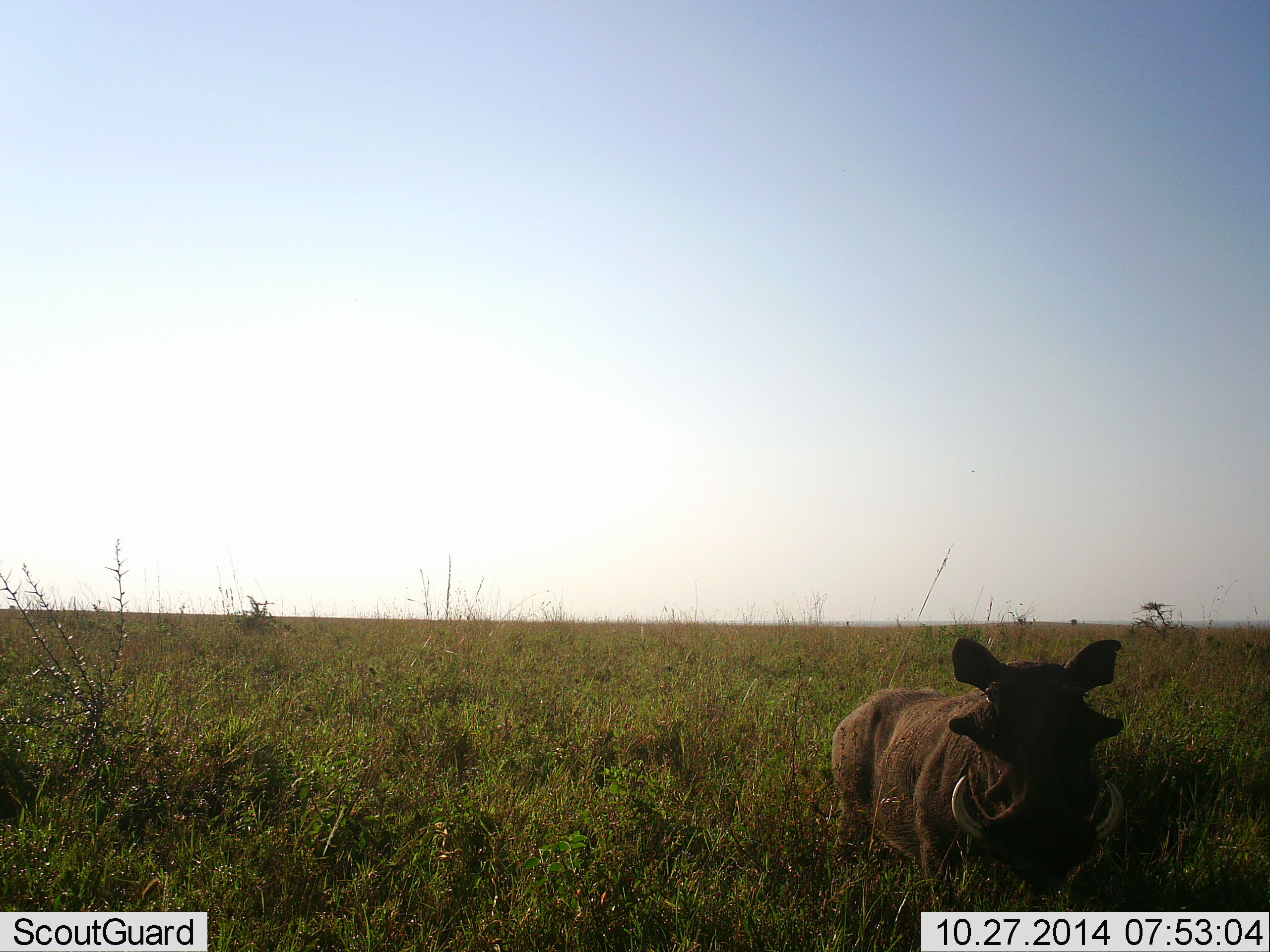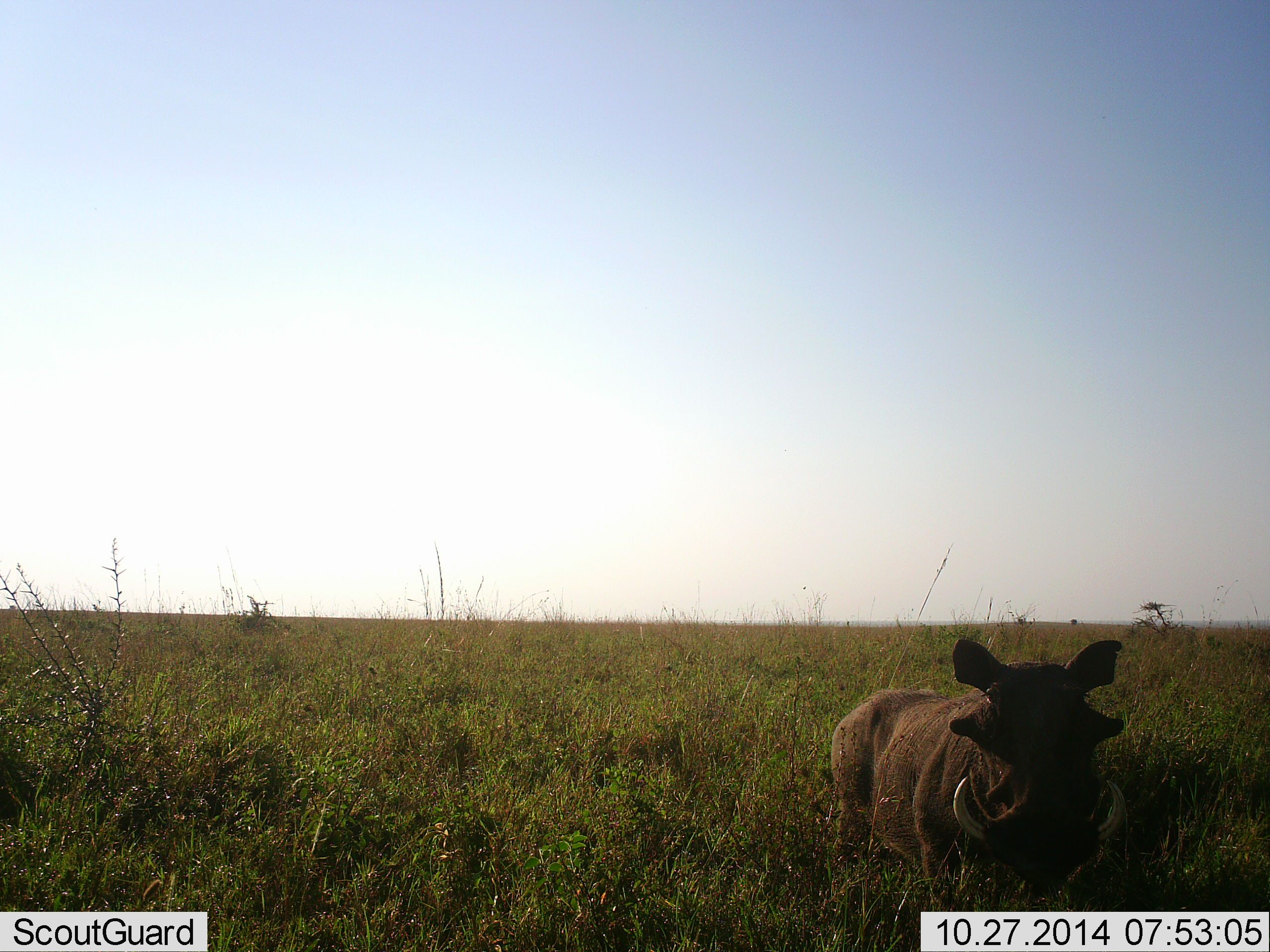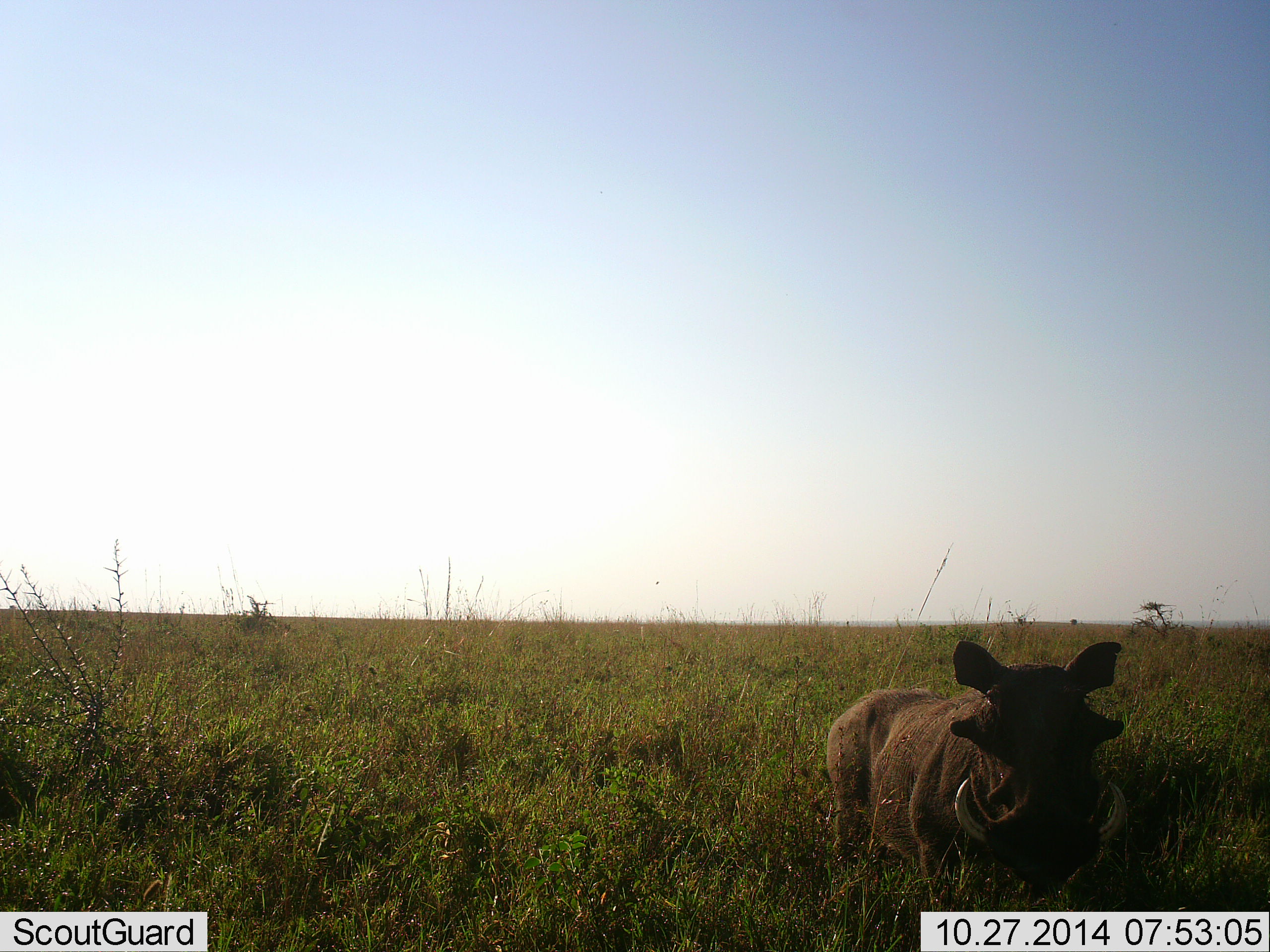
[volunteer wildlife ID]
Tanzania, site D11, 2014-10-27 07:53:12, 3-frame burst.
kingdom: Animalia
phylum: Chordata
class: Mammalia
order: Artiodactyla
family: Suidae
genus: Phacochoerus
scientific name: Phacochoerus africanus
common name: warthog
Warthog (Phacochoerus africanus), count 1. Behavior (volunteer vote fractions): standing 100%, resting 0%, moving 0%, interacting 0%. Young present (vote fraction): 0%. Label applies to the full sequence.